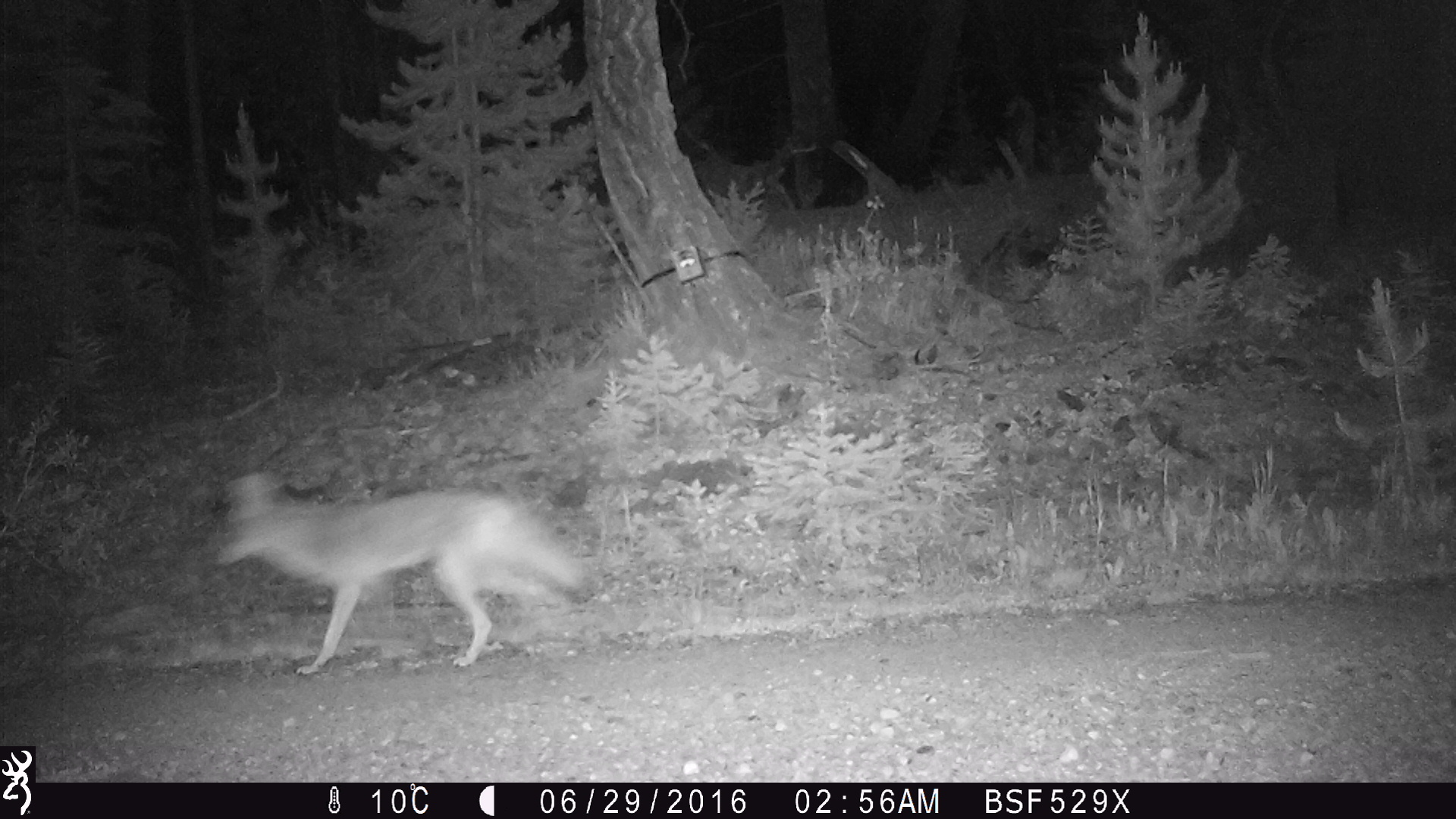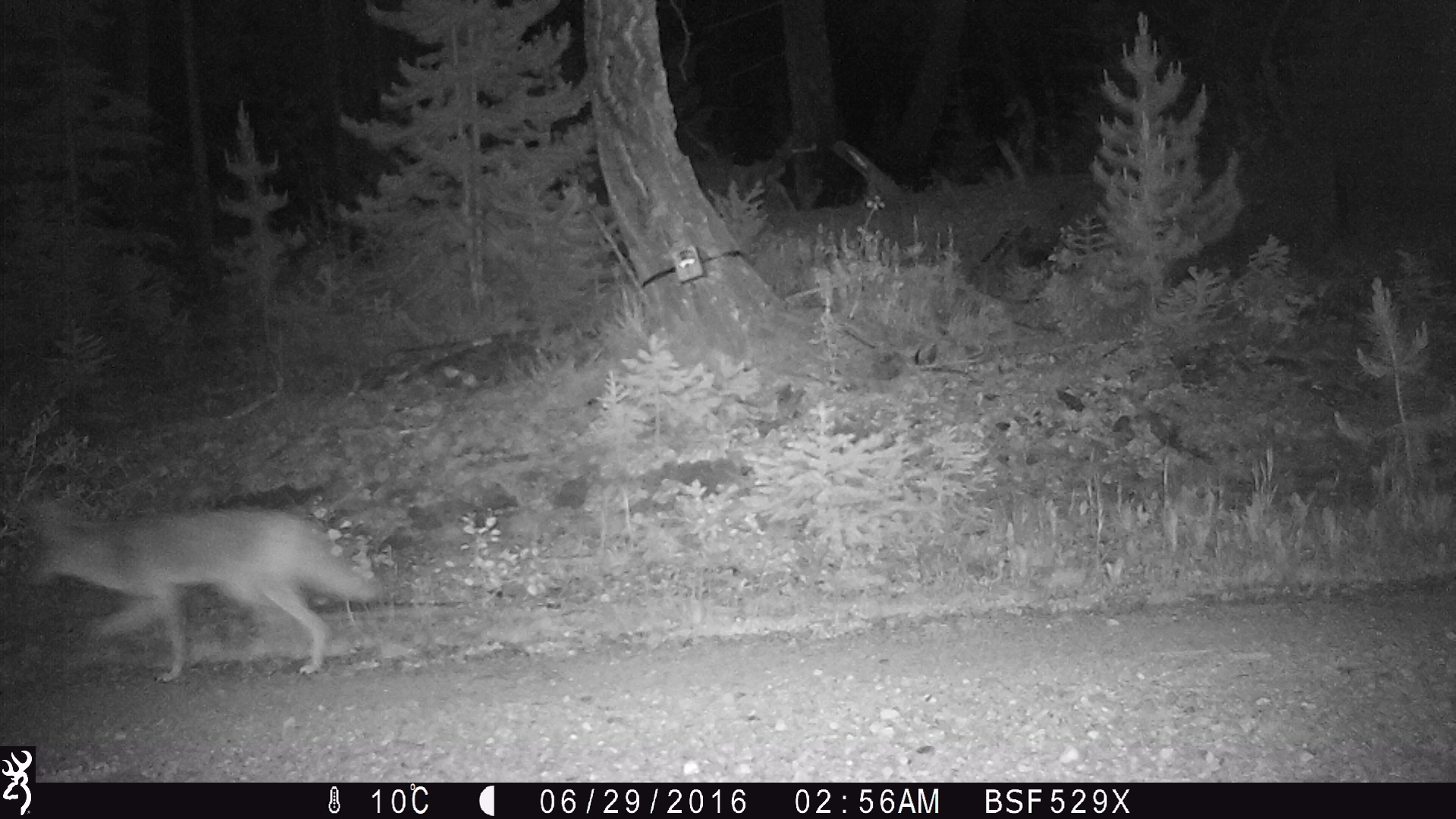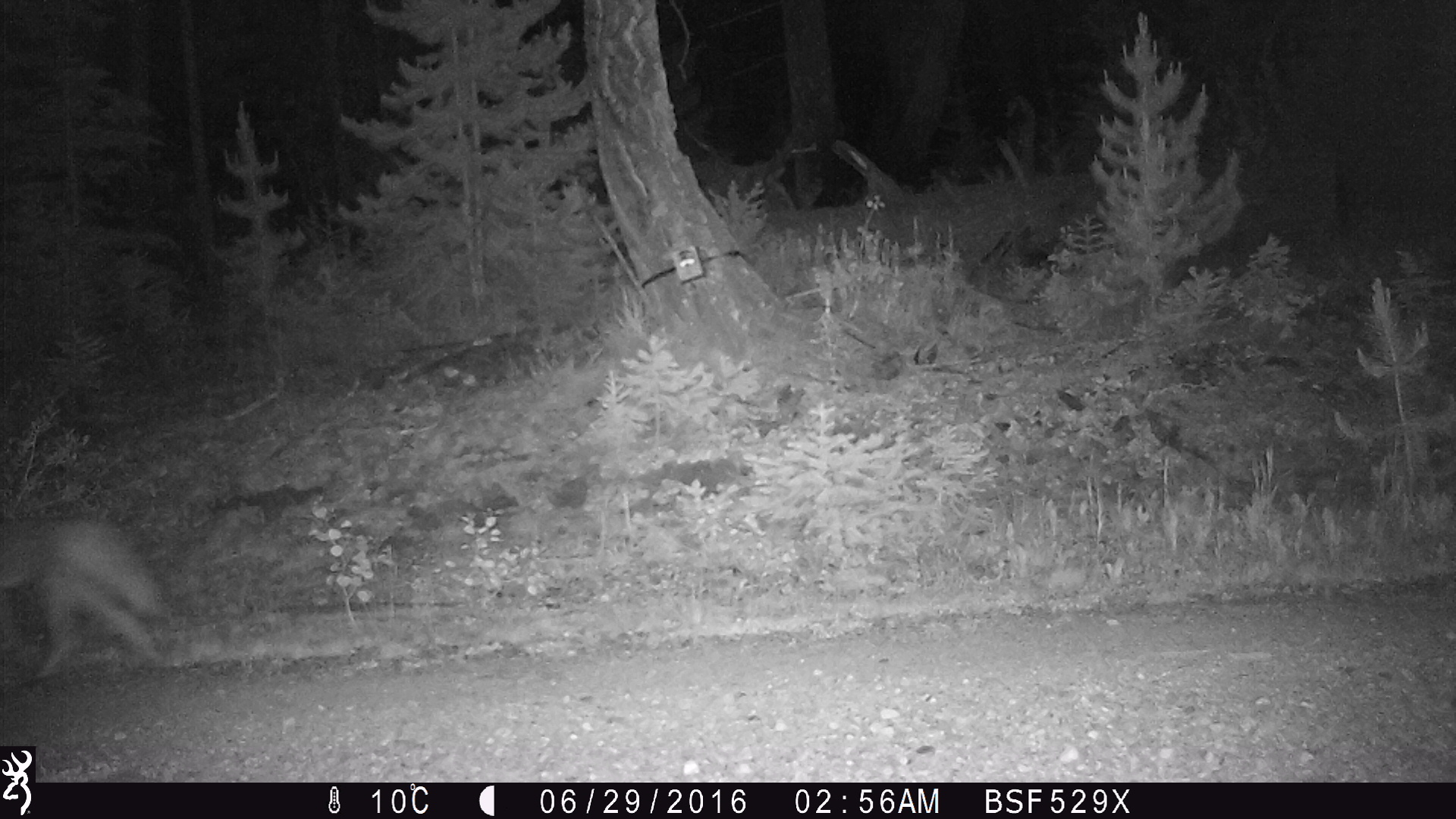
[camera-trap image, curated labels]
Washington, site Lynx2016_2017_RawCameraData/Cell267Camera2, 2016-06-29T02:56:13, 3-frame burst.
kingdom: Animalia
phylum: Chordata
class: Mammalia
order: Carnivora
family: Canidae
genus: Canis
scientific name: Canis latrans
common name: coyote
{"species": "Canis latrans (coyote)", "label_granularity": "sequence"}